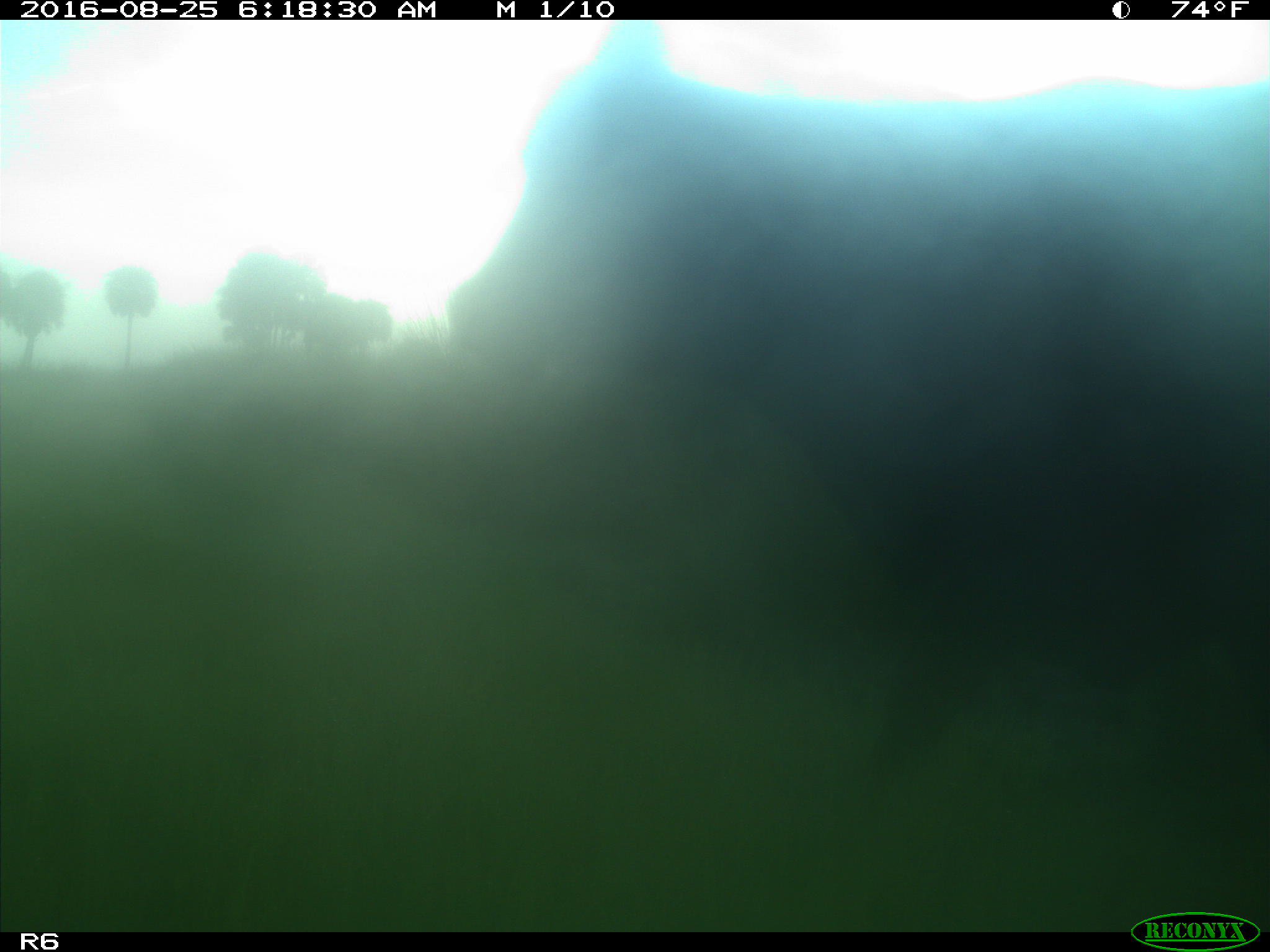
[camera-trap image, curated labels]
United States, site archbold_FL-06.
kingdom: Animalia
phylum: Chordata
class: Mammalia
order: Artiodactyla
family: Bovidae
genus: Bos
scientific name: Bos taurus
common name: domestic cow